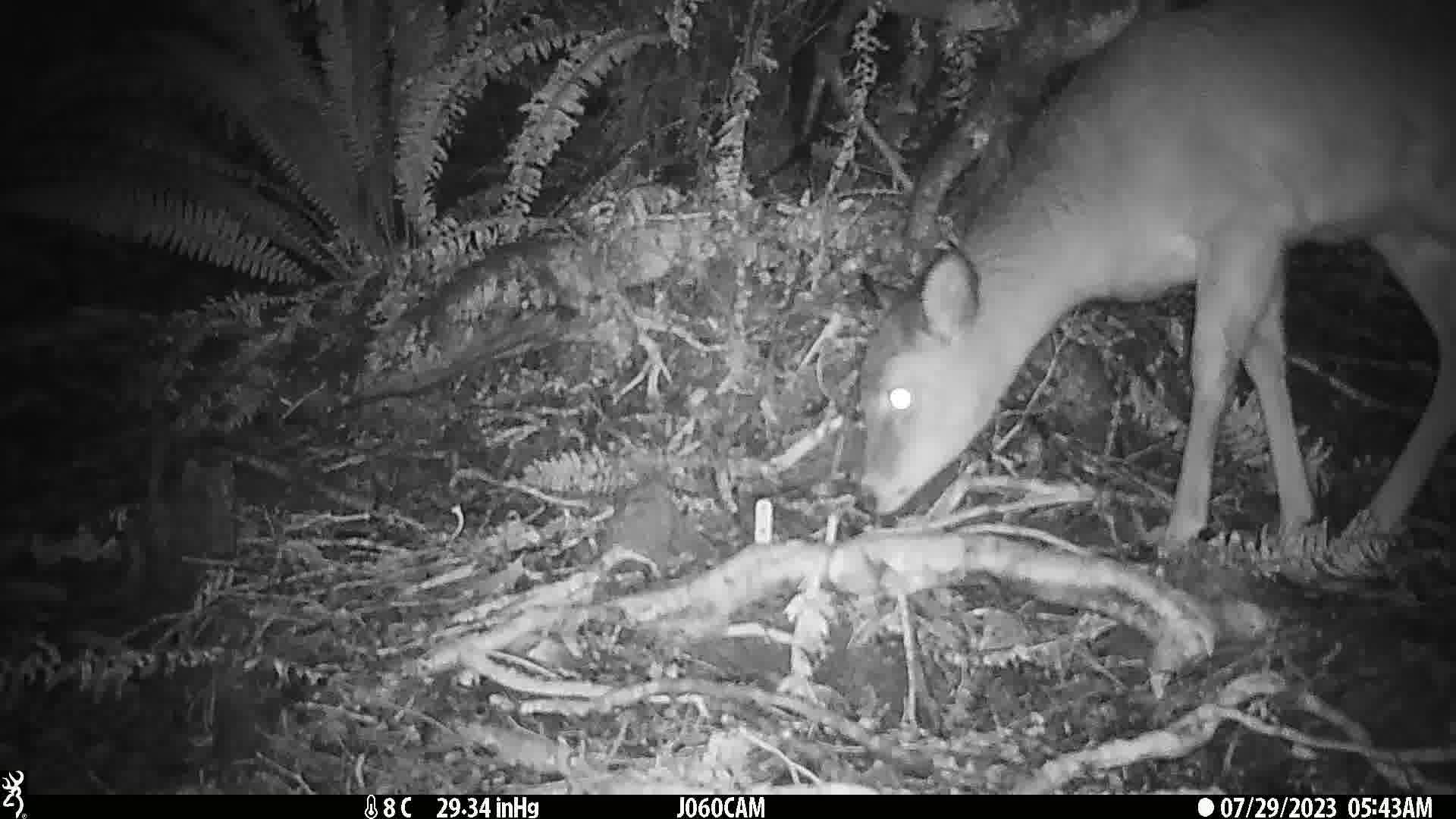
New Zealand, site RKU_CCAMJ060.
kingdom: Animalia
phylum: Chordata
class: Mammalia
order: Artiodactyla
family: Cervidae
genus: Odocoileus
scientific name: Odocoileus virginianus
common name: white-tailed deer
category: white tailed deer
White tailed deer (white-tailed deer) (Odocoileus virginianus).